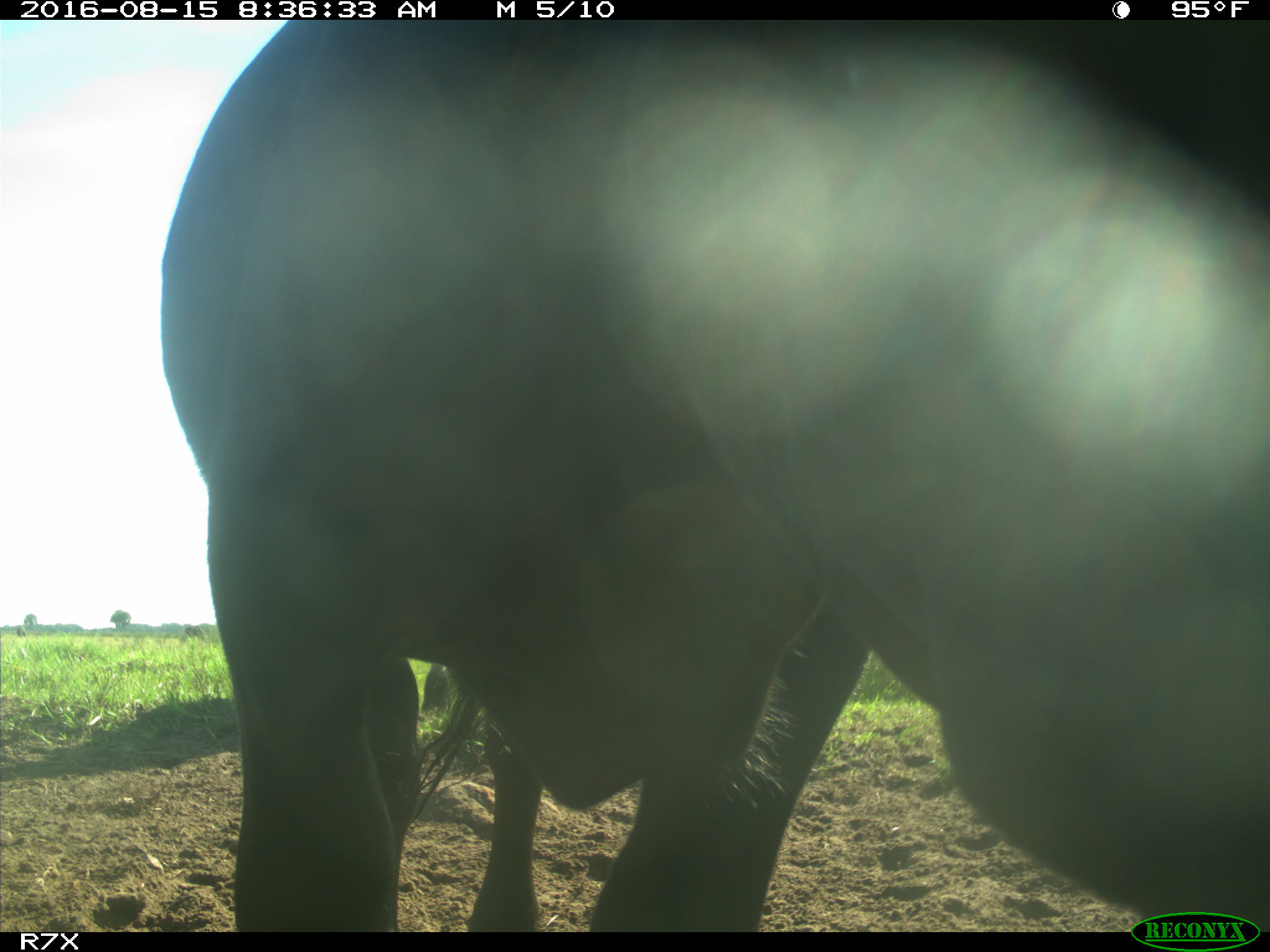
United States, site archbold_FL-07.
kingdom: Animalia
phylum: Chordata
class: Mammalia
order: Artiodactyla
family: Bovidae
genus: Bos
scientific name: Bos taurus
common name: domestic cow